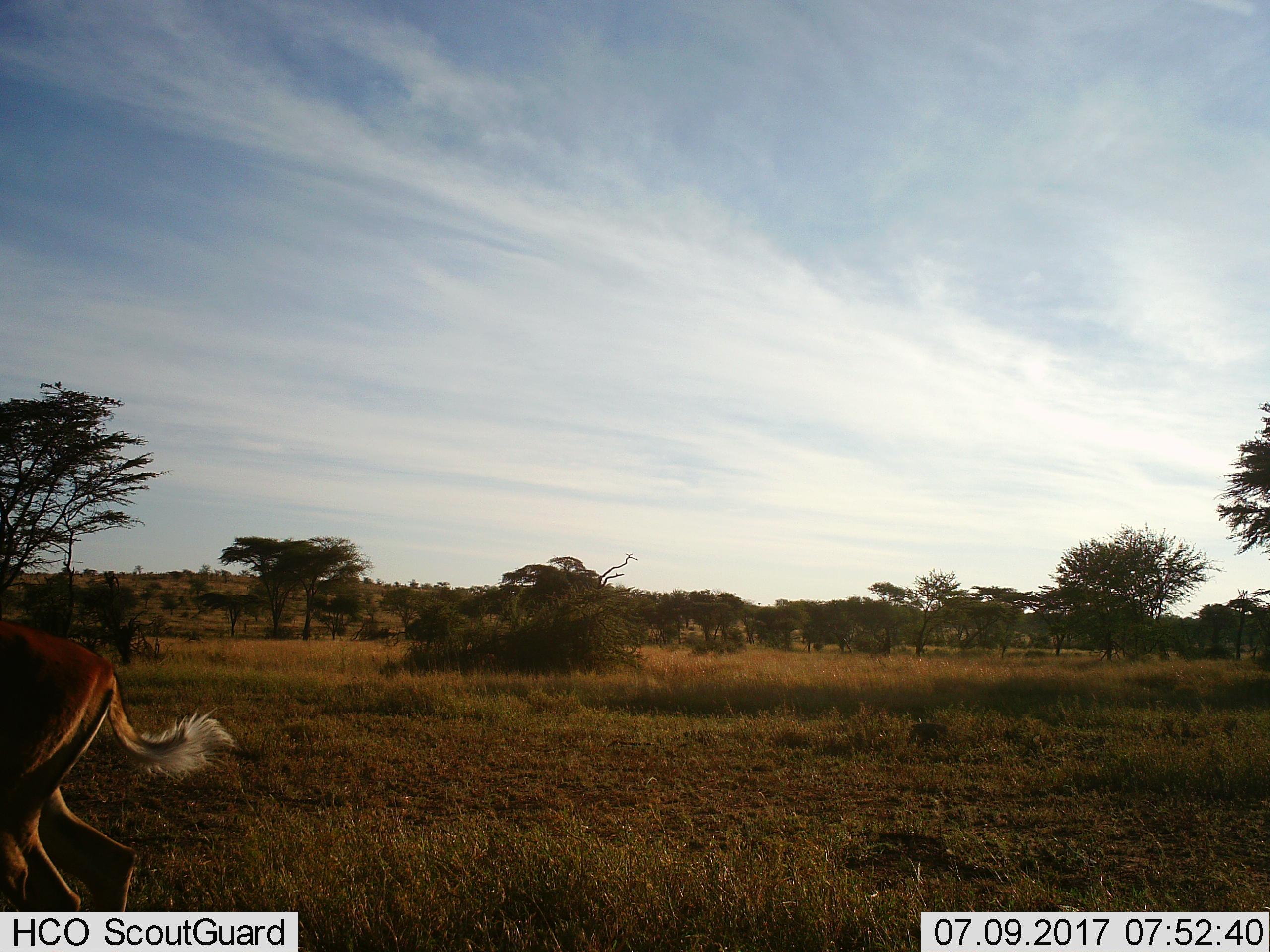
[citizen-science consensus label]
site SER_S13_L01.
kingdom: Animalia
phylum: Chordata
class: Mammalia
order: Artiodactyla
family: Bovidae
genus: Aepyceros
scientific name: Aepyceros melampus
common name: impala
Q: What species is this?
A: Impala (Aepyceros melampus).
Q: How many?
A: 1.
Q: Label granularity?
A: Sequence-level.